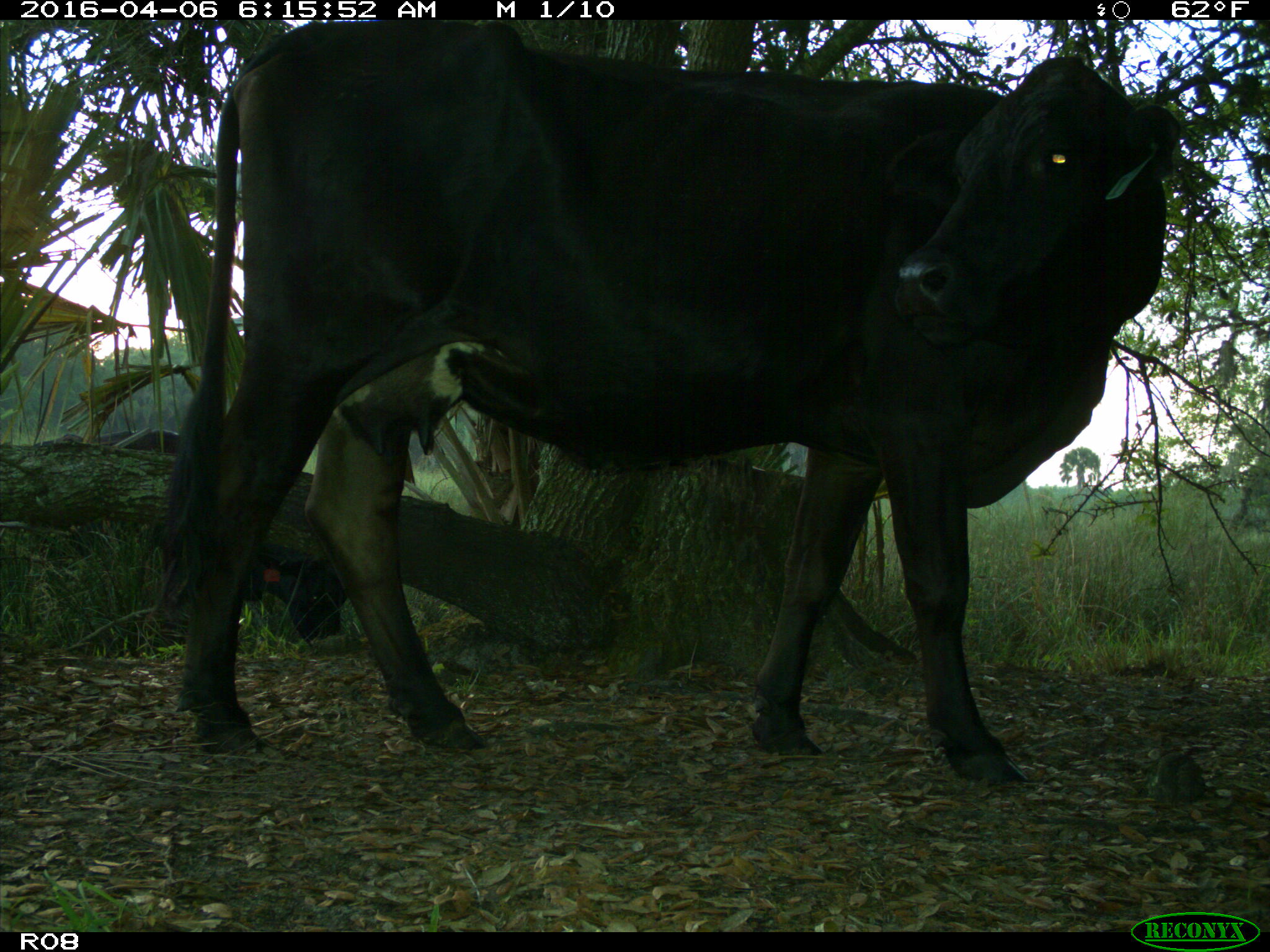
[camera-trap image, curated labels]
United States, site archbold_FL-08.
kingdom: Animalia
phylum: Chordata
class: Mammalia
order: Artiodactyla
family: Bovidae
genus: Bos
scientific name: Bos taurus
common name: domestic cow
Bos taurus (domestic cow).